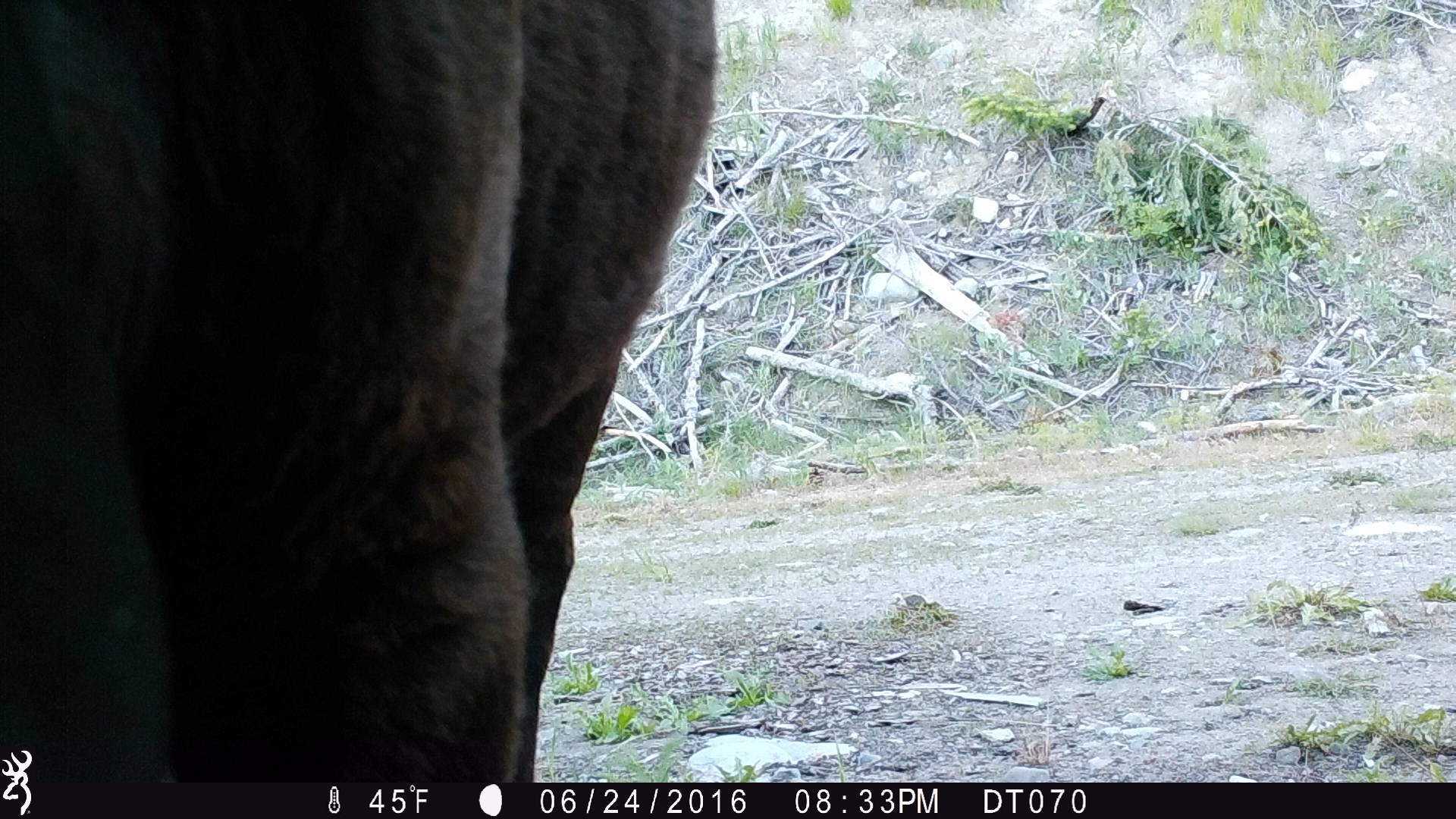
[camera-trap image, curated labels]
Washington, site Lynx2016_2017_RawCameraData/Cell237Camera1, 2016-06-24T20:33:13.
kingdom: Animalia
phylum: Chordata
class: Mammalia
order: Artiodactyla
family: Bovidae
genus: Bos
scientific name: Bos taurus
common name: domestic cattle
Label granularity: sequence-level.